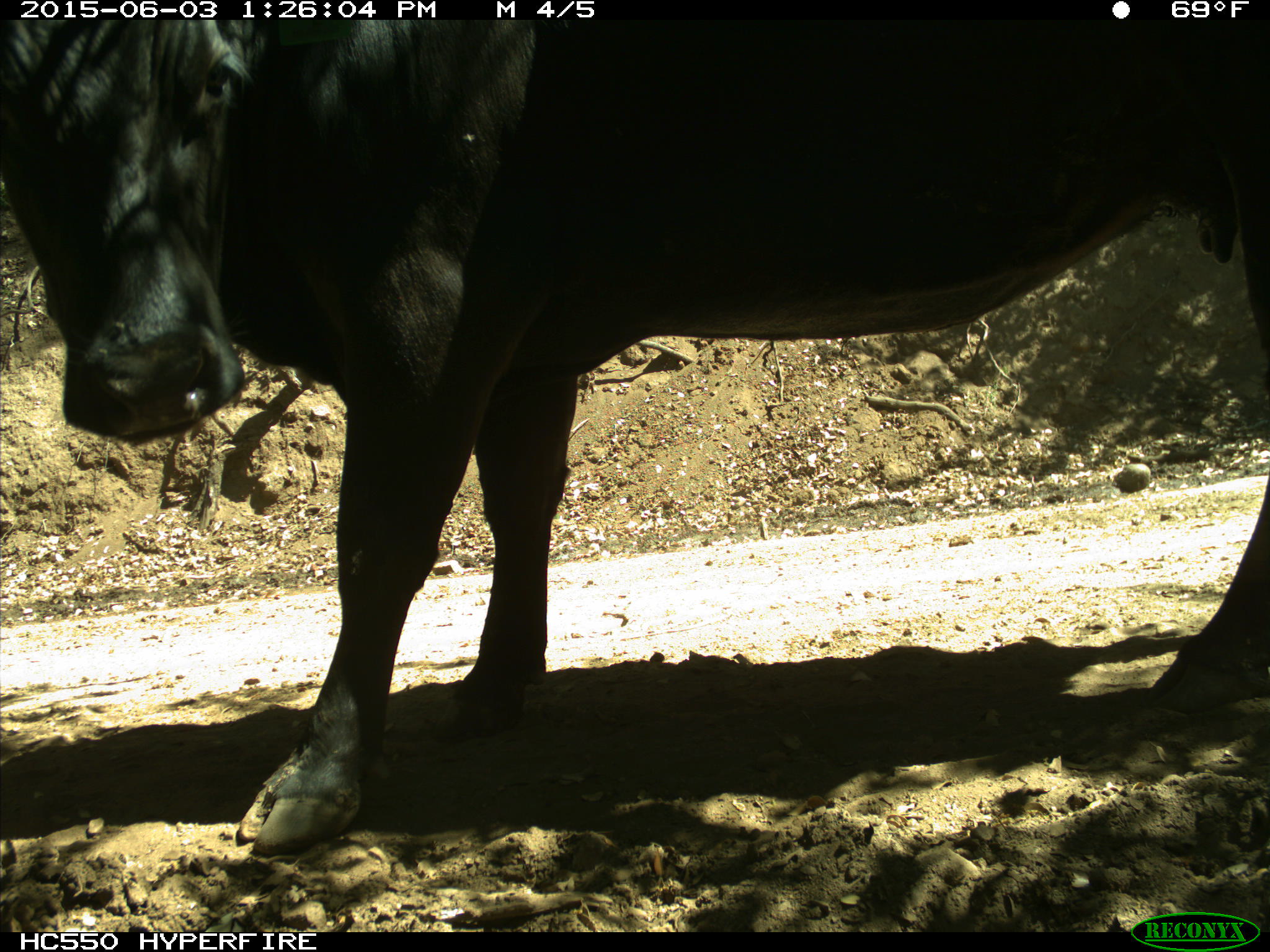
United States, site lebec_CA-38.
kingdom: Animalia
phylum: Chordata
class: Mammalia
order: Artiodactyla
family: Bovidae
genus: Bos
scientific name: Bos taurus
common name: domestic cow